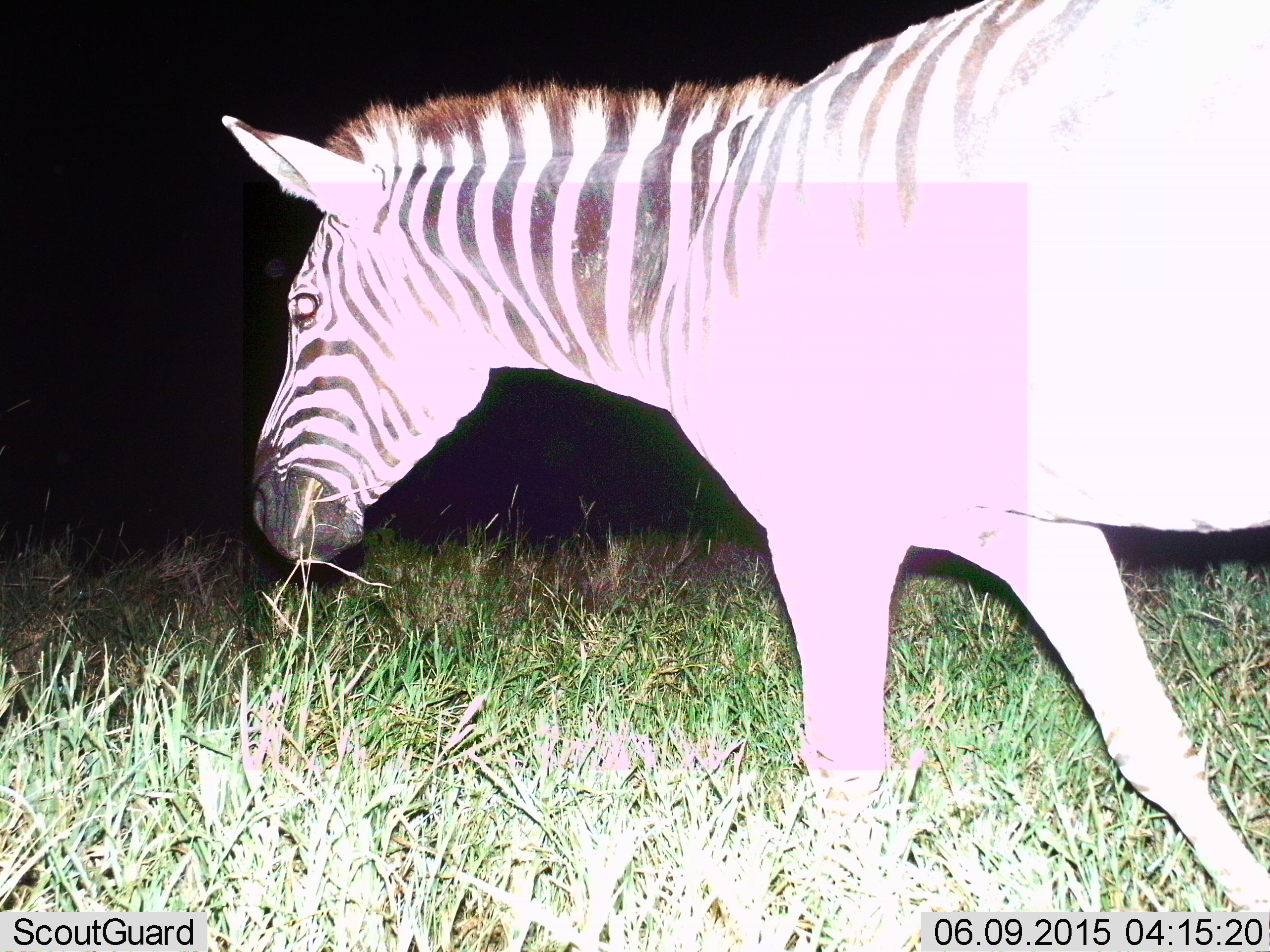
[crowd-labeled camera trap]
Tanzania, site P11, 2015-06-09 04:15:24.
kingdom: Animalia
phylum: Chordata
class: Mammalia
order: Perissodactyla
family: Equidae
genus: Equus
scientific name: Equus quagga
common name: plains zebra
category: zebra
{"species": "zebra (plains zebra) (Equus quagga)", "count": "1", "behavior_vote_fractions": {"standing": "30%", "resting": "0%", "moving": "50%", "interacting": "0%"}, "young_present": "0%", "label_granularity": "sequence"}